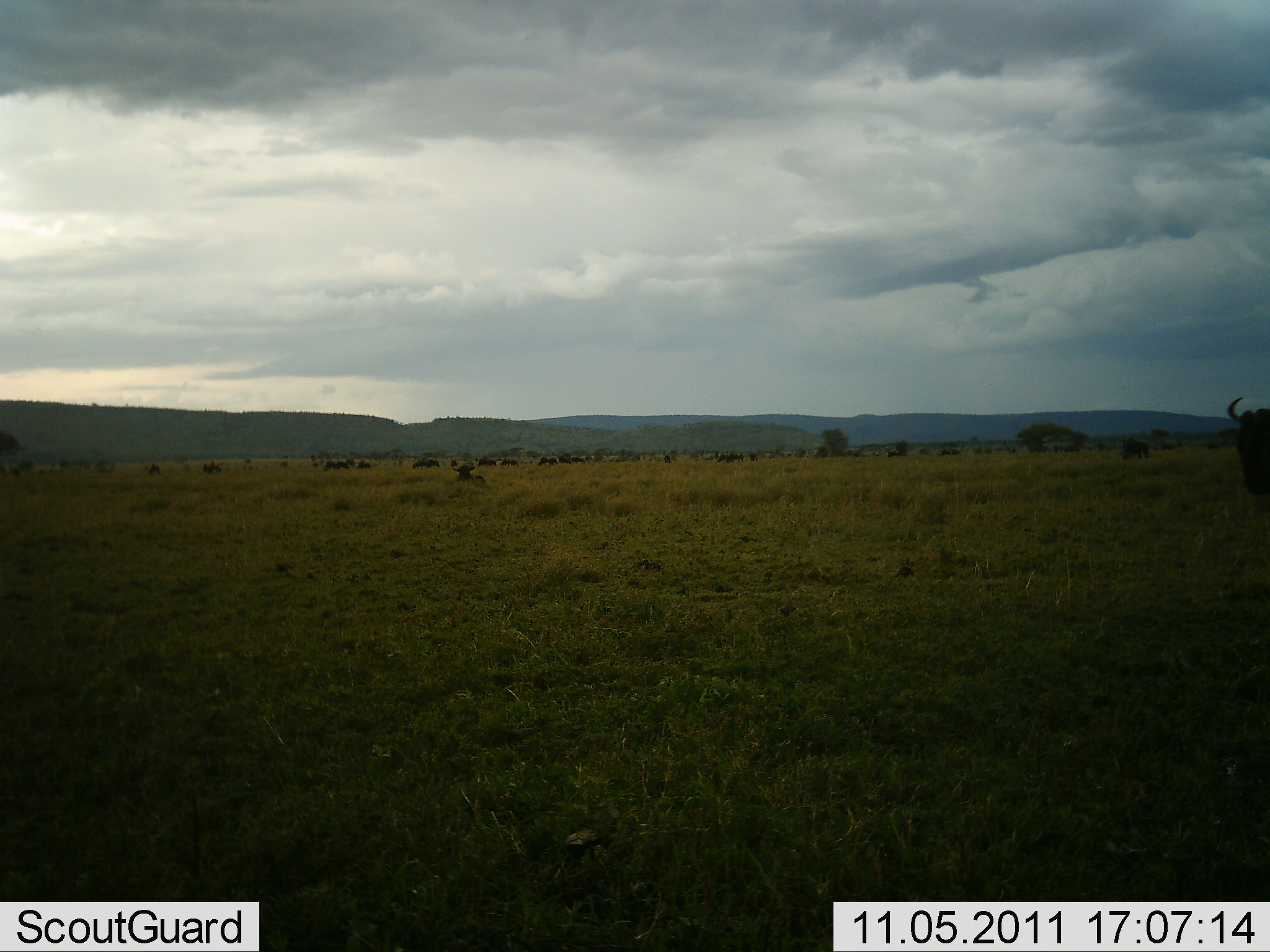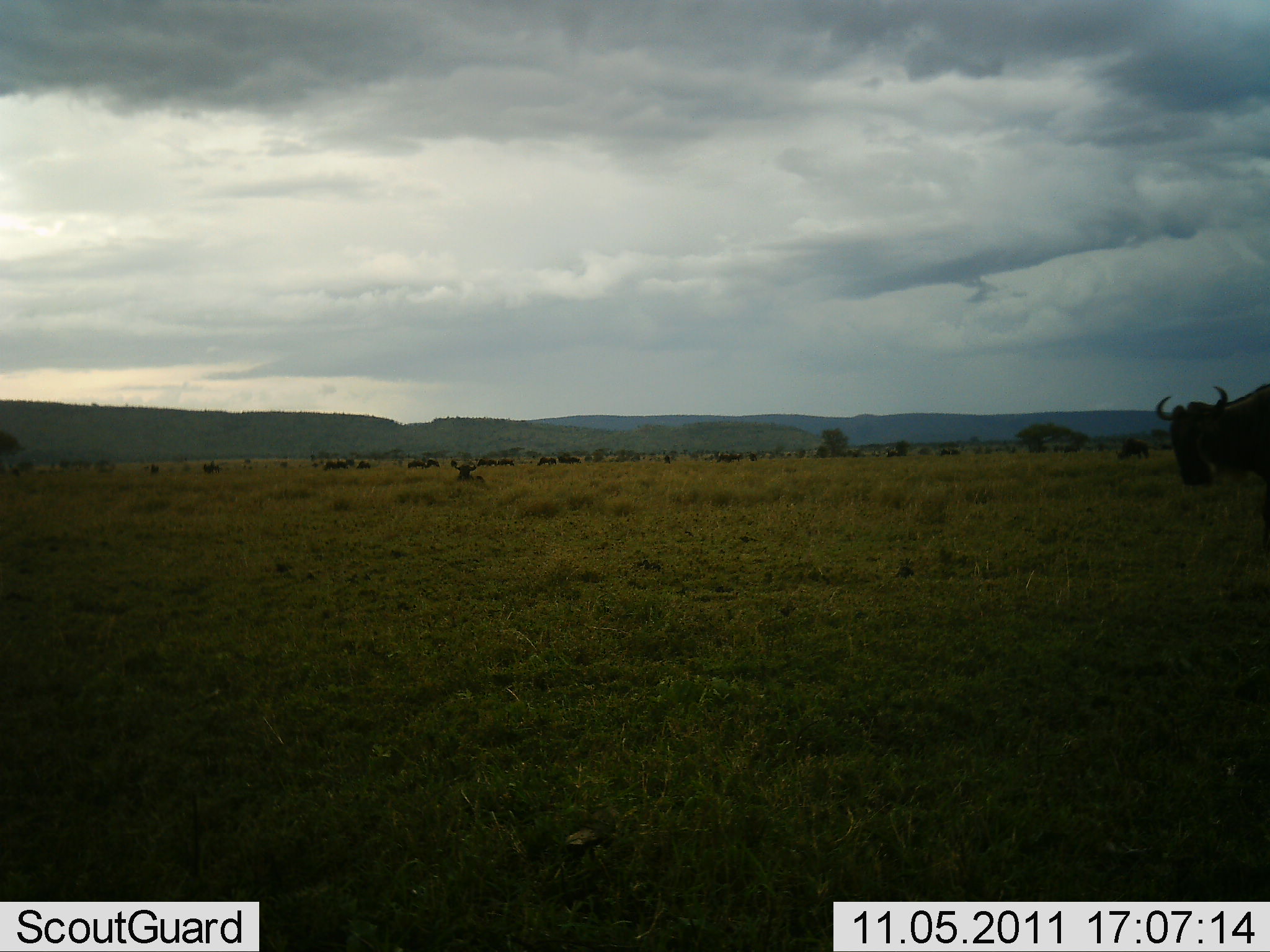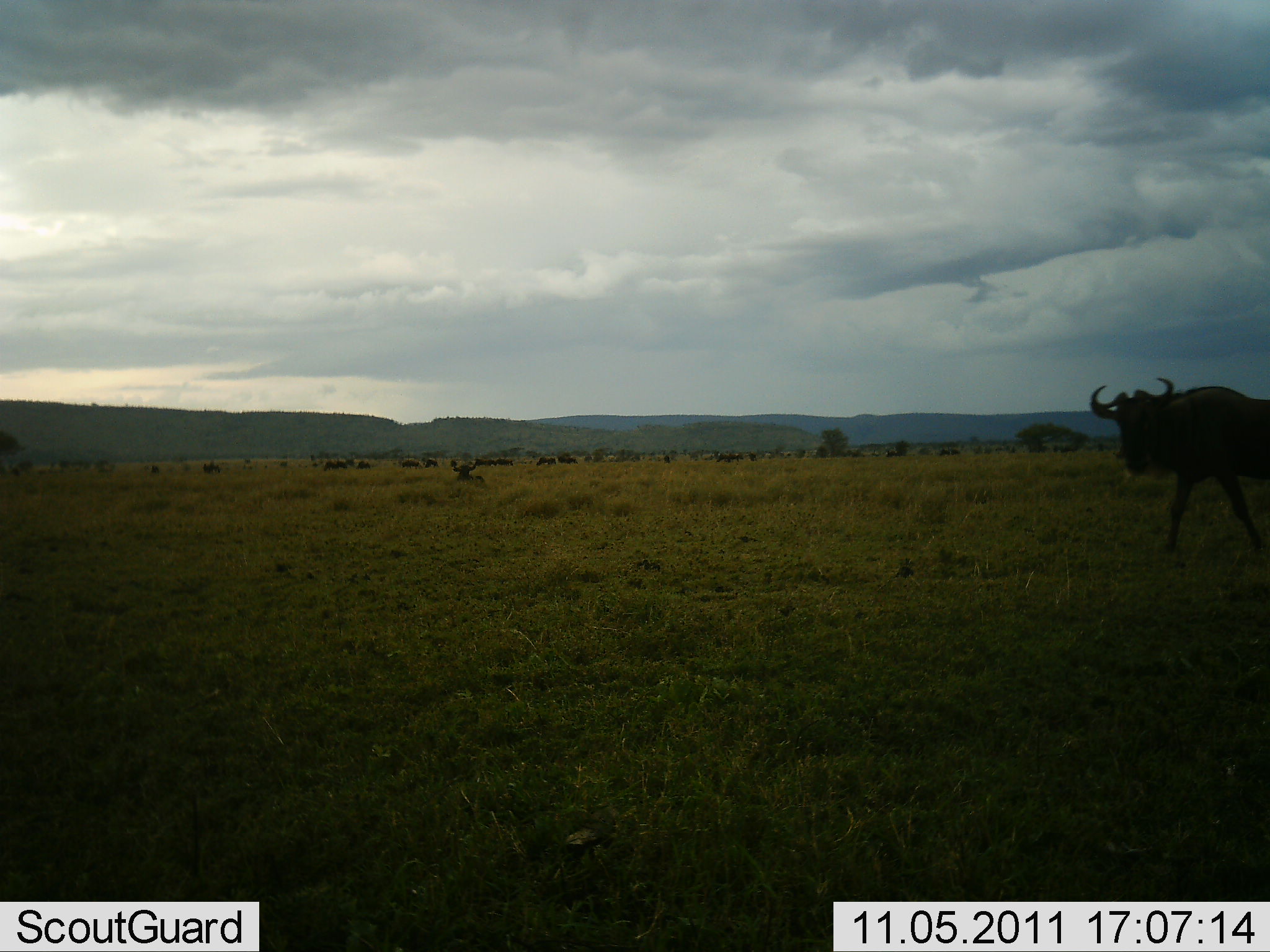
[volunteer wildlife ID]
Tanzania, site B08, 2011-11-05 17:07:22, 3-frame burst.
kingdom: Animalia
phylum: Chordata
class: Mammalia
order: Artiodactyla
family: Bovidae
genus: Connochaetes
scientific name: Connochaetes taurinus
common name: blue wildebeest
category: wildebeest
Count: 11-50.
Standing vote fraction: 23%.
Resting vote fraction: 8%.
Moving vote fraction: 92%.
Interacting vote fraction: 0%.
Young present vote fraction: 0%.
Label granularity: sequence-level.